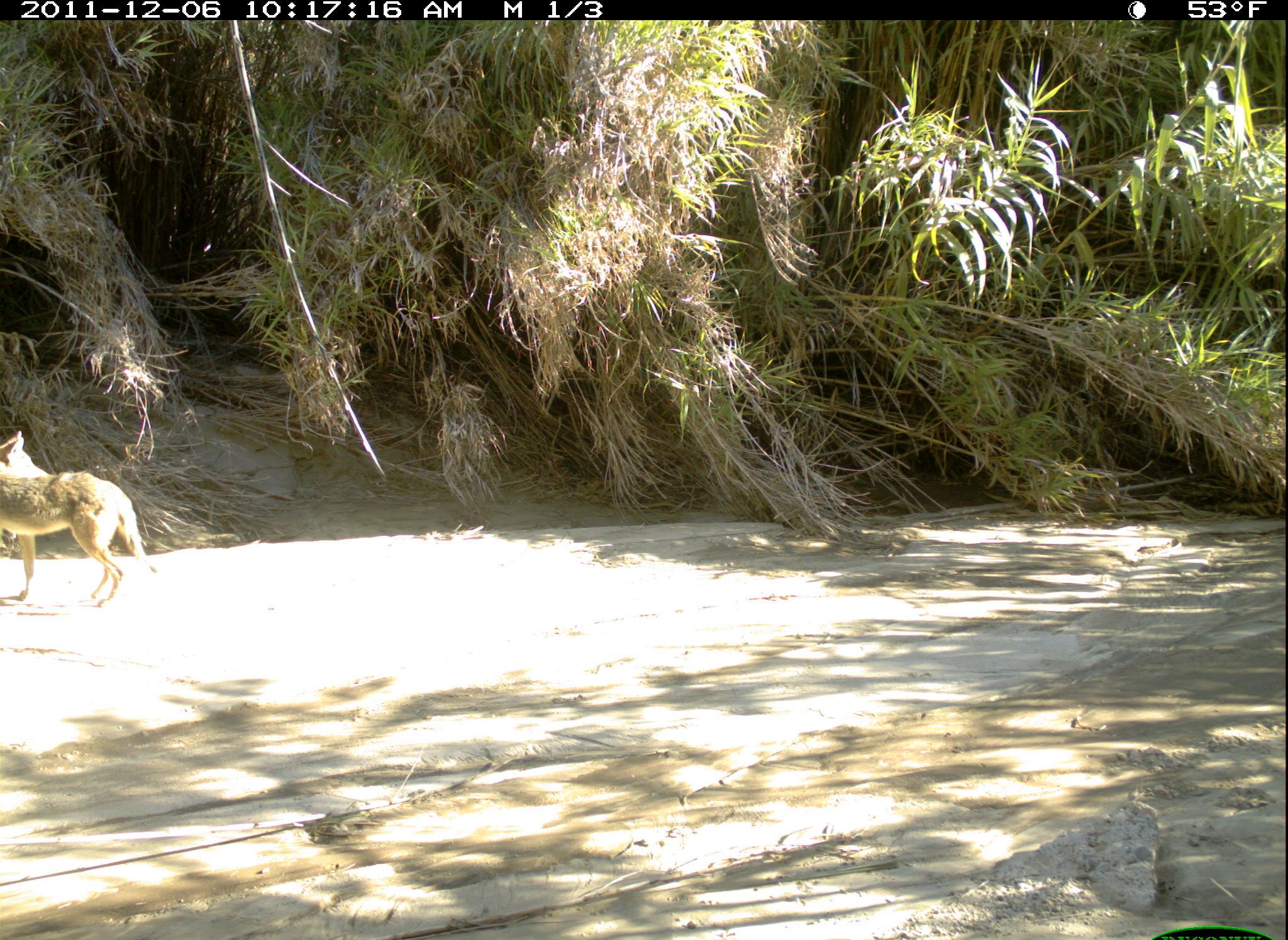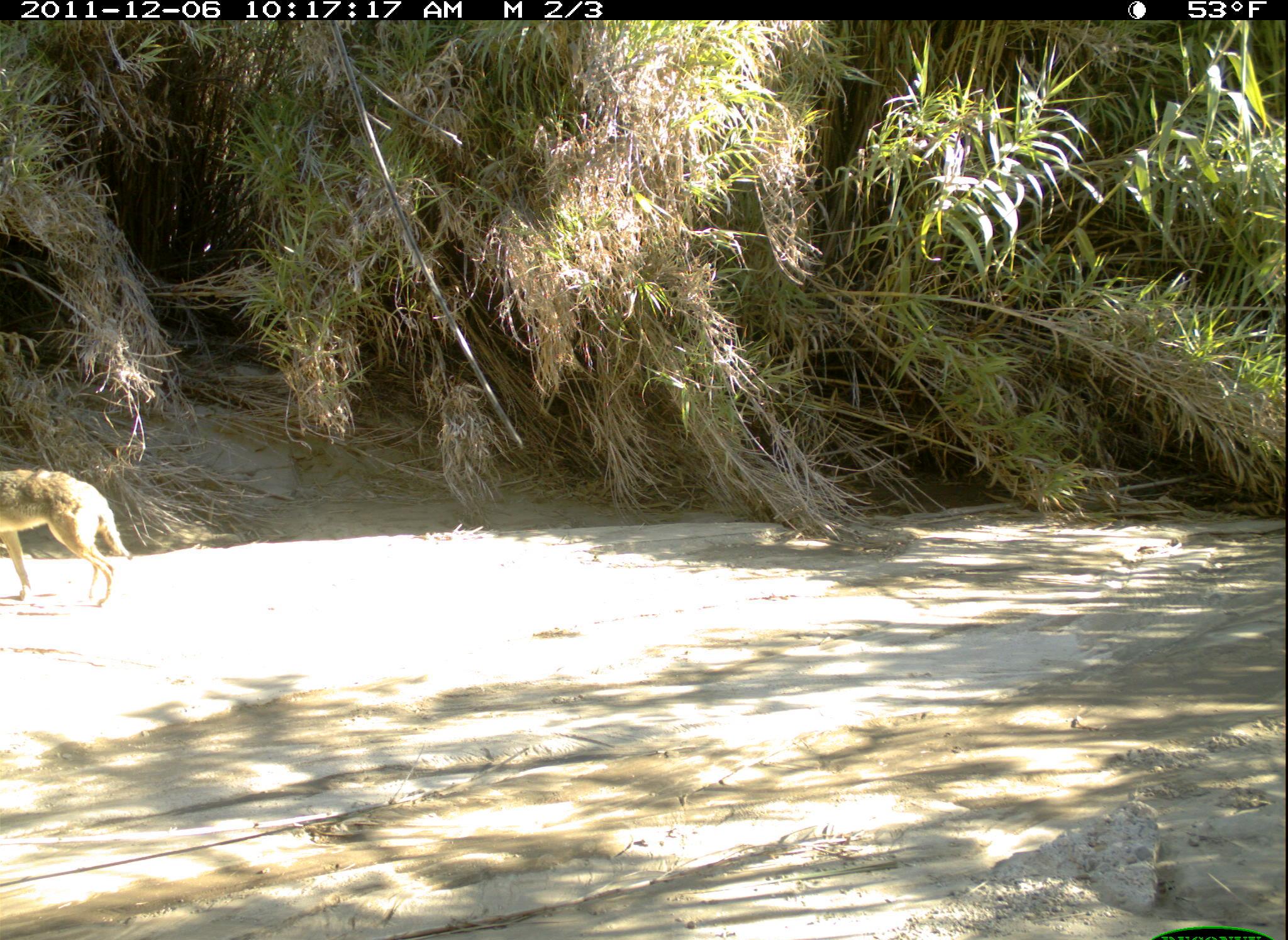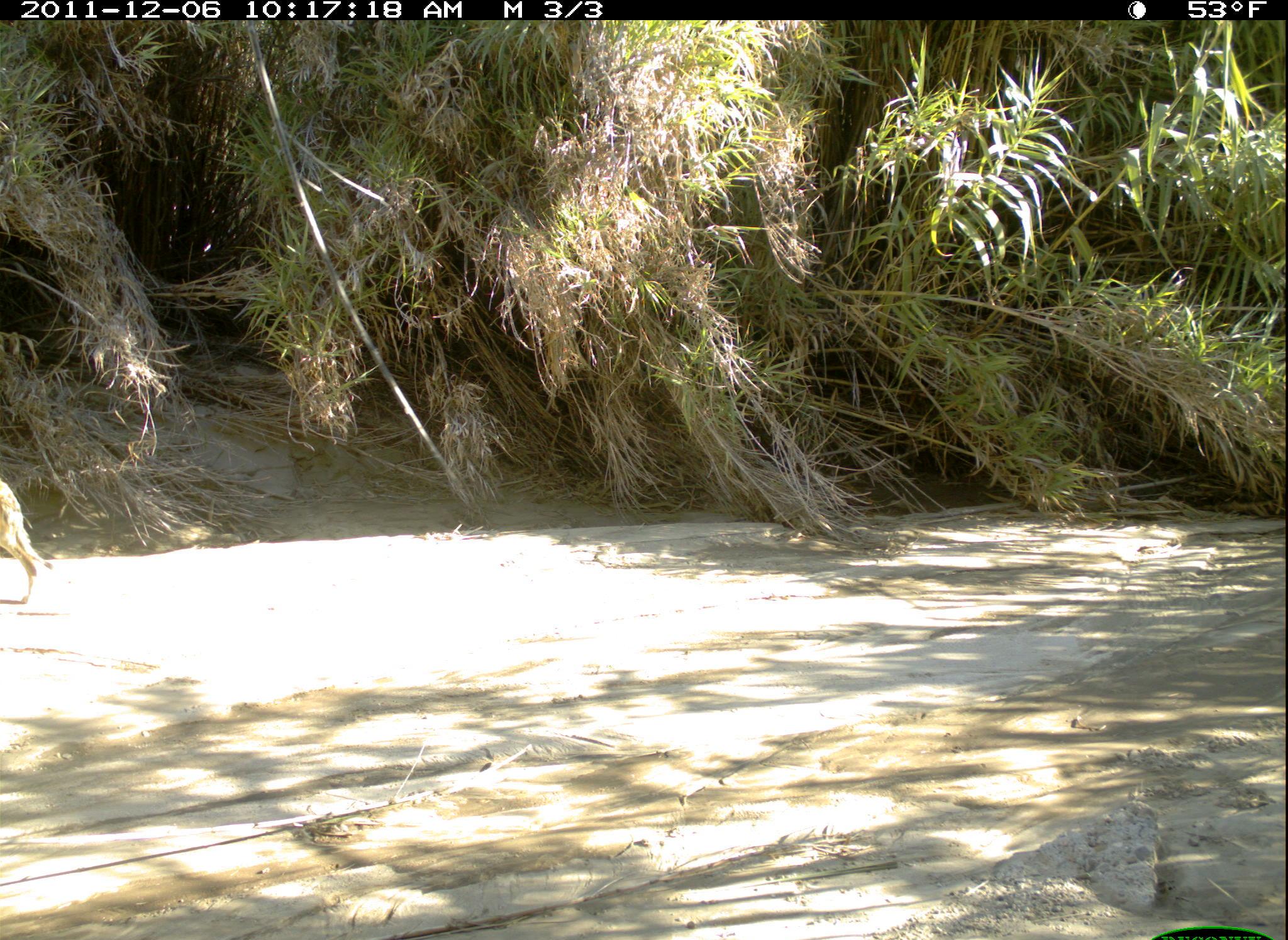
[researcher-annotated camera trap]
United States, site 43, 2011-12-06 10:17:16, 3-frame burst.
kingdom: Animalia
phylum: Chordata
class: Mammalia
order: Carnivora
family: Canidae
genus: Canis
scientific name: Canis latrans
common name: coyote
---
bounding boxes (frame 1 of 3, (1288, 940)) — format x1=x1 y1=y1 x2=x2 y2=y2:
coyote: x1=2 y1=419 x2=164 y2=612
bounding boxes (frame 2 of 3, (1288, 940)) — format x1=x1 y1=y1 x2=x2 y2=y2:
coyote: x1=2 y1=470 x2=158 y2=610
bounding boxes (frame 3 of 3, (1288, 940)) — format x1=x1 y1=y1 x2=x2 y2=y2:
coyote: x1=0 y1=470 x2=52 y2=615